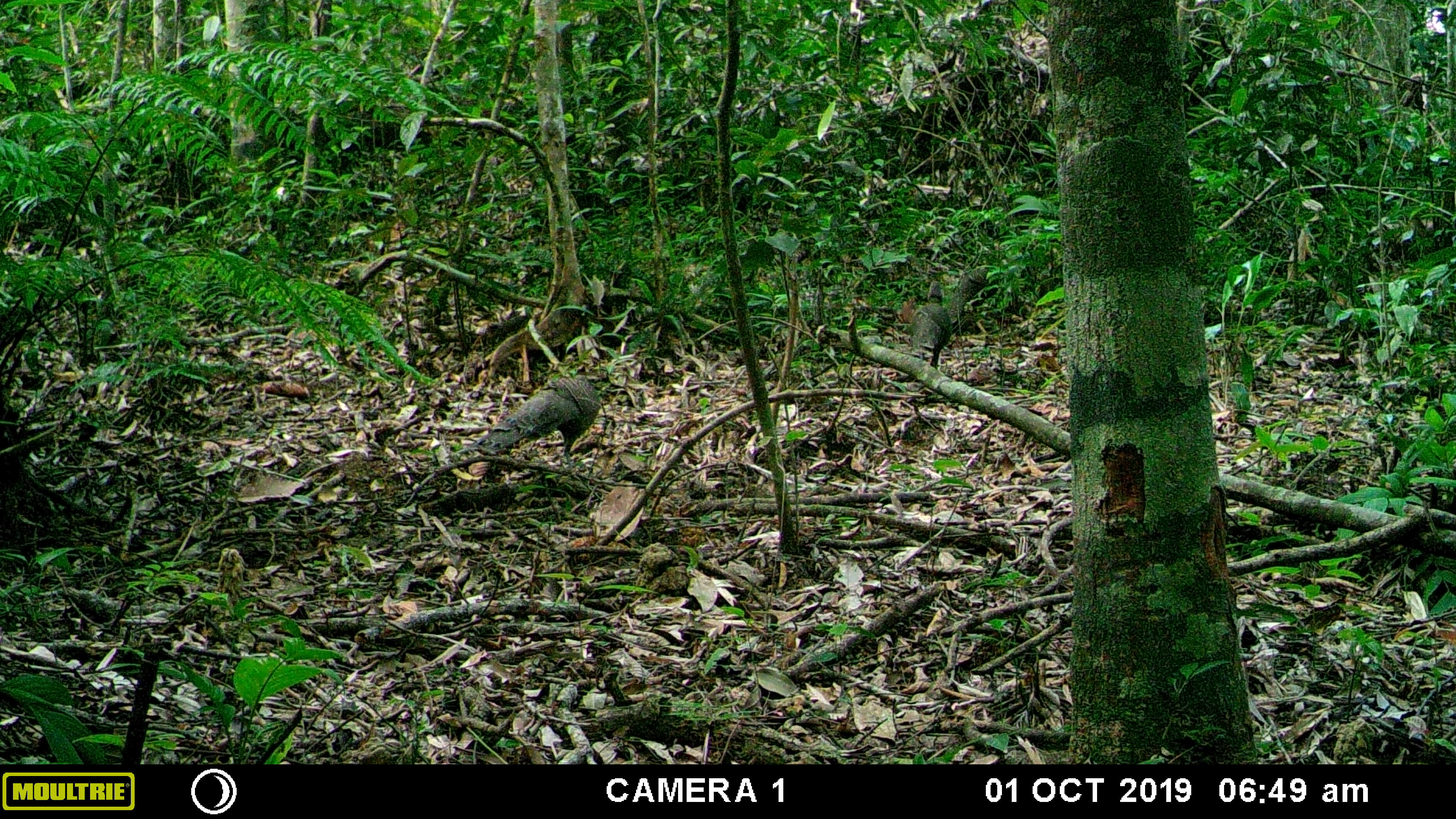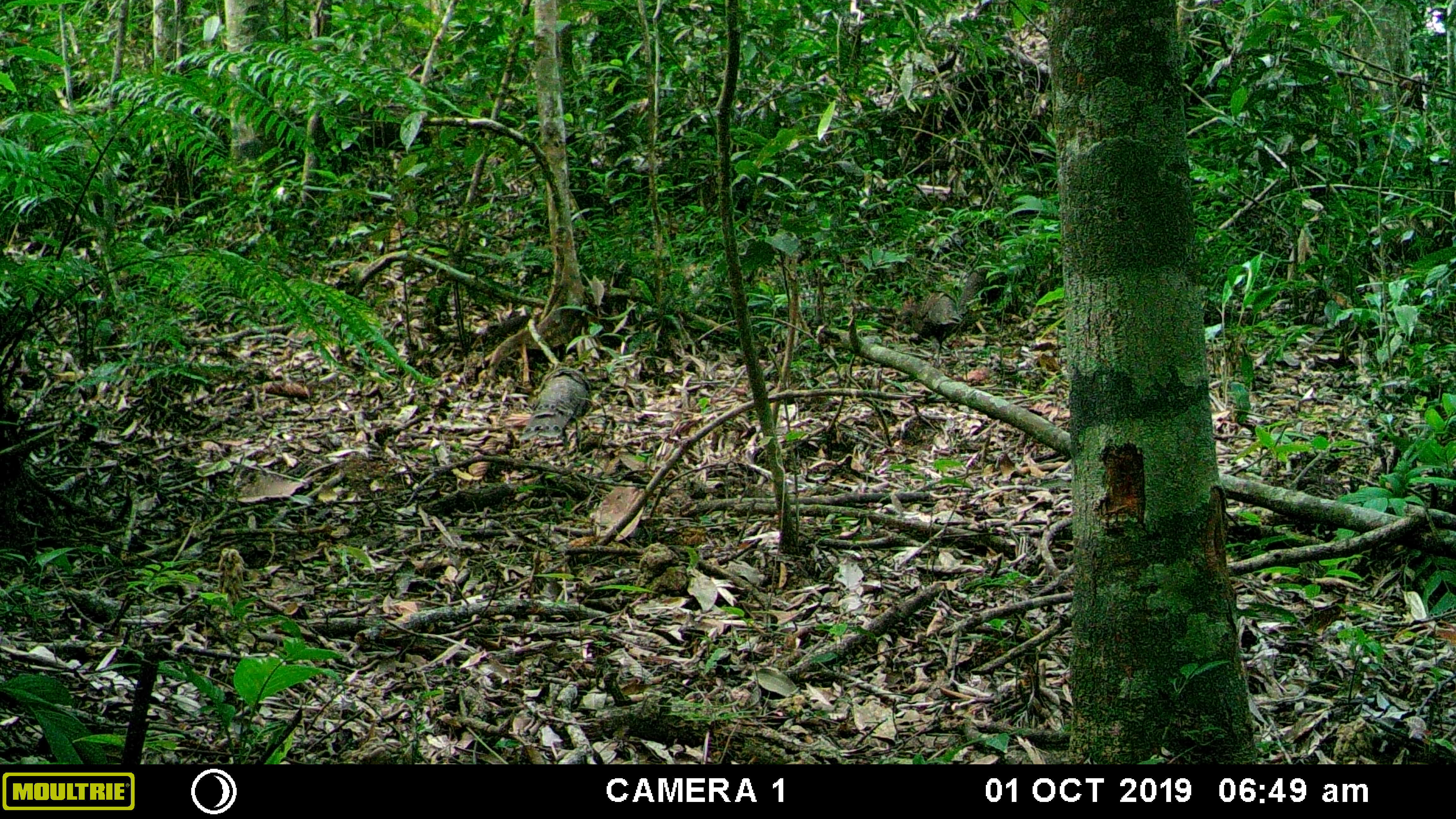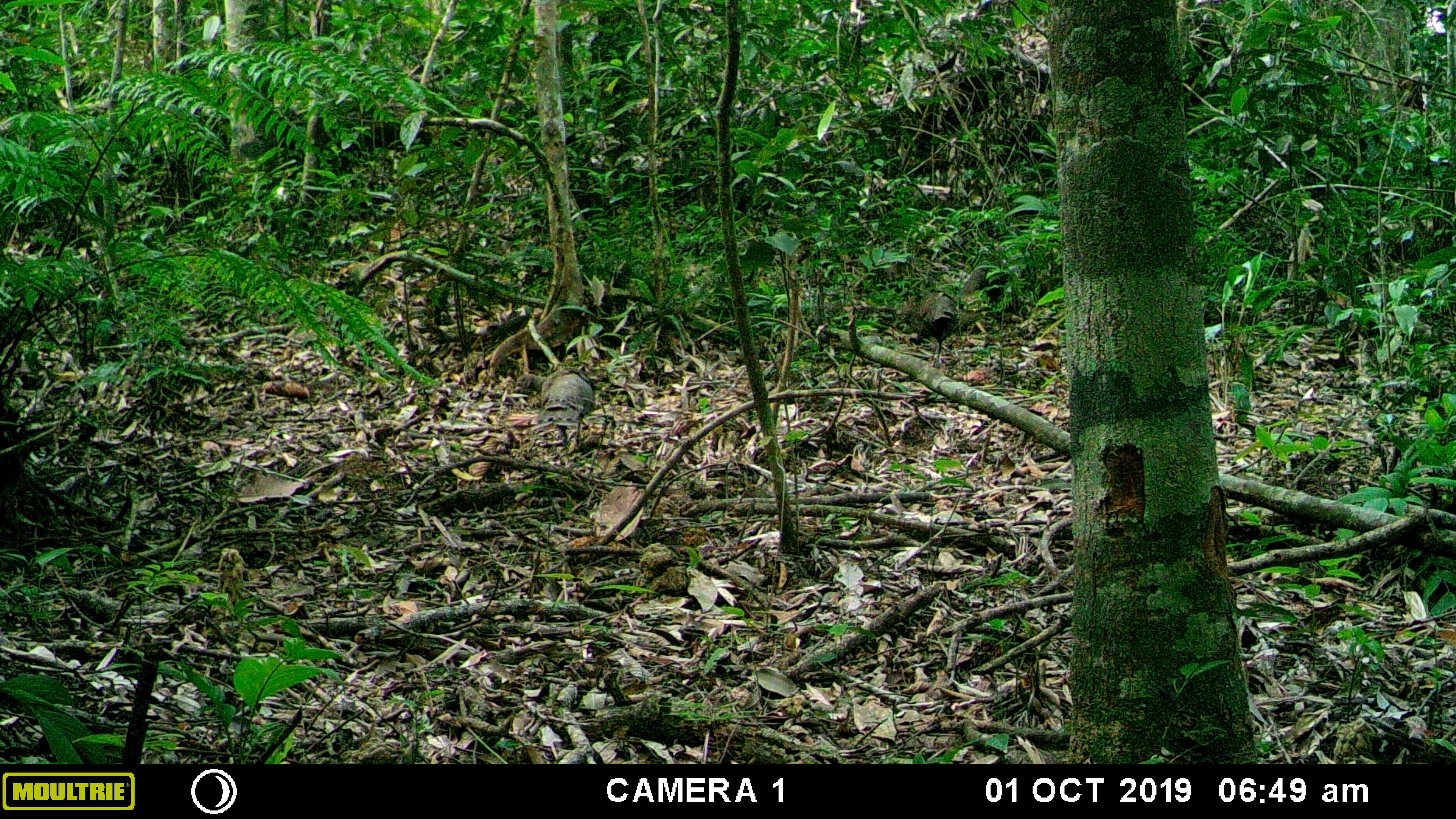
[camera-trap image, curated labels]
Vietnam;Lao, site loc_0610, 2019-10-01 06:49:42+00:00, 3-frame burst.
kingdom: Animalia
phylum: Chordata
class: Aves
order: Galliformes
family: Phasianidae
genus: Polyplectron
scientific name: Polyplectron bicalcaratum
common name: gray peacock-pheasant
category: grey peacock pheasant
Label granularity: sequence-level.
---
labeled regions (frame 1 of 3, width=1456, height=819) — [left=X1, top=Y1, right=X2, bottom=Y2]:
grey peacock pheasant: [left=471, top=377, right=601, bottom=474]; [left=909, top=281, right=951, bottom=368]; [left=955, top=267, right=1002, bottom=316]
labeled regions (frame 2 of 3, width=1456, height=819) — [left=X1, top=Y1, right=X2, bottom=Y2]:
grey peacock pheasant: [left=518, top=367, right=591, bottom=448]; [left=898, top=291, right=962, bottom=369]; [left=960, top=267, right=1008, bottom=311]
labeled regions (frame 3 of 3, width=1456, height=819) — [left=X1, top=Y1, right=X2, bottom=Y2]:
grey peacock pheasant: [left=514, top=368, right=593, bottom=461]; [left=893, top=291, right=955, bottom=367]; [left=957, top=266, right=1010, bottom=308]